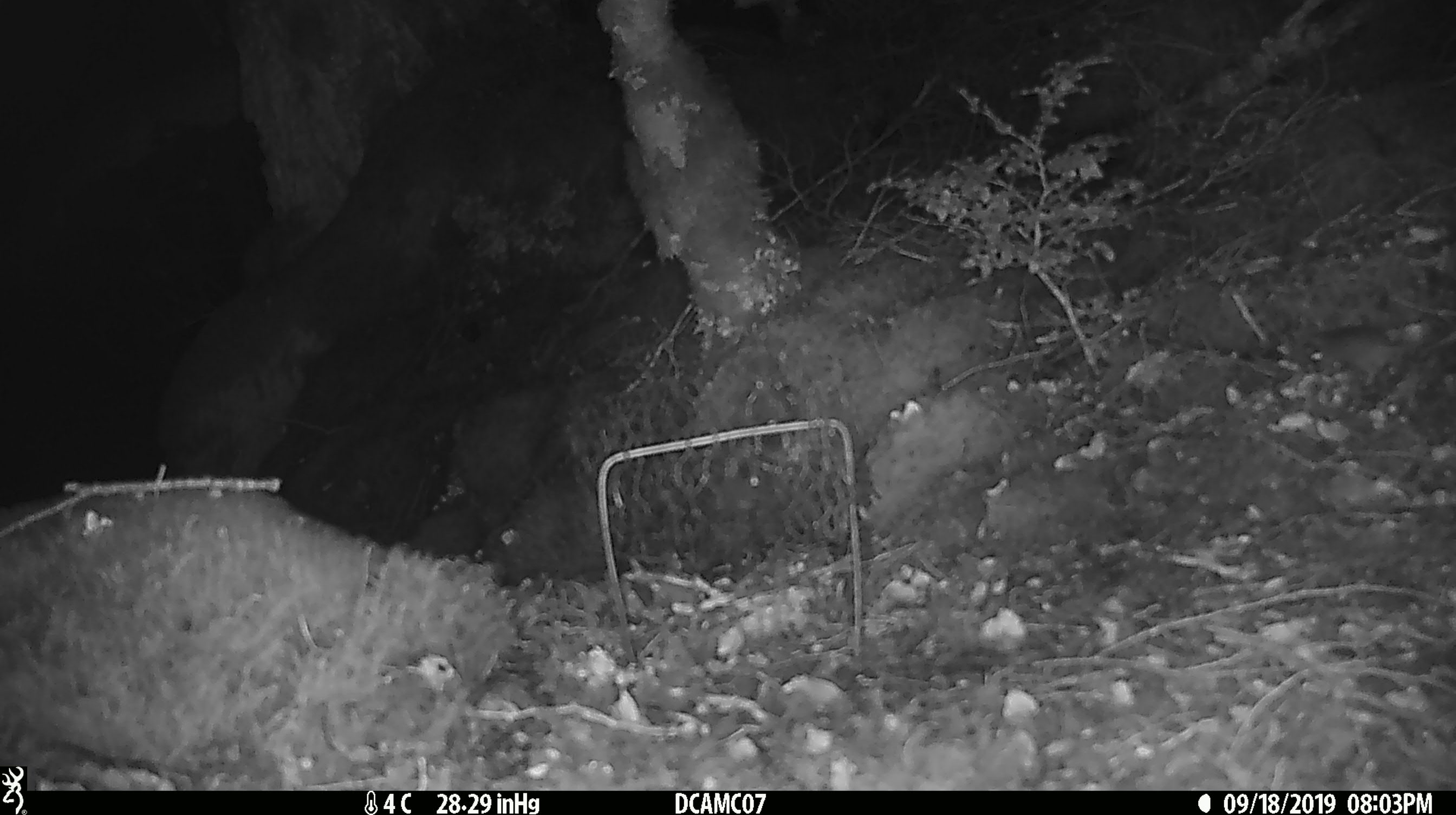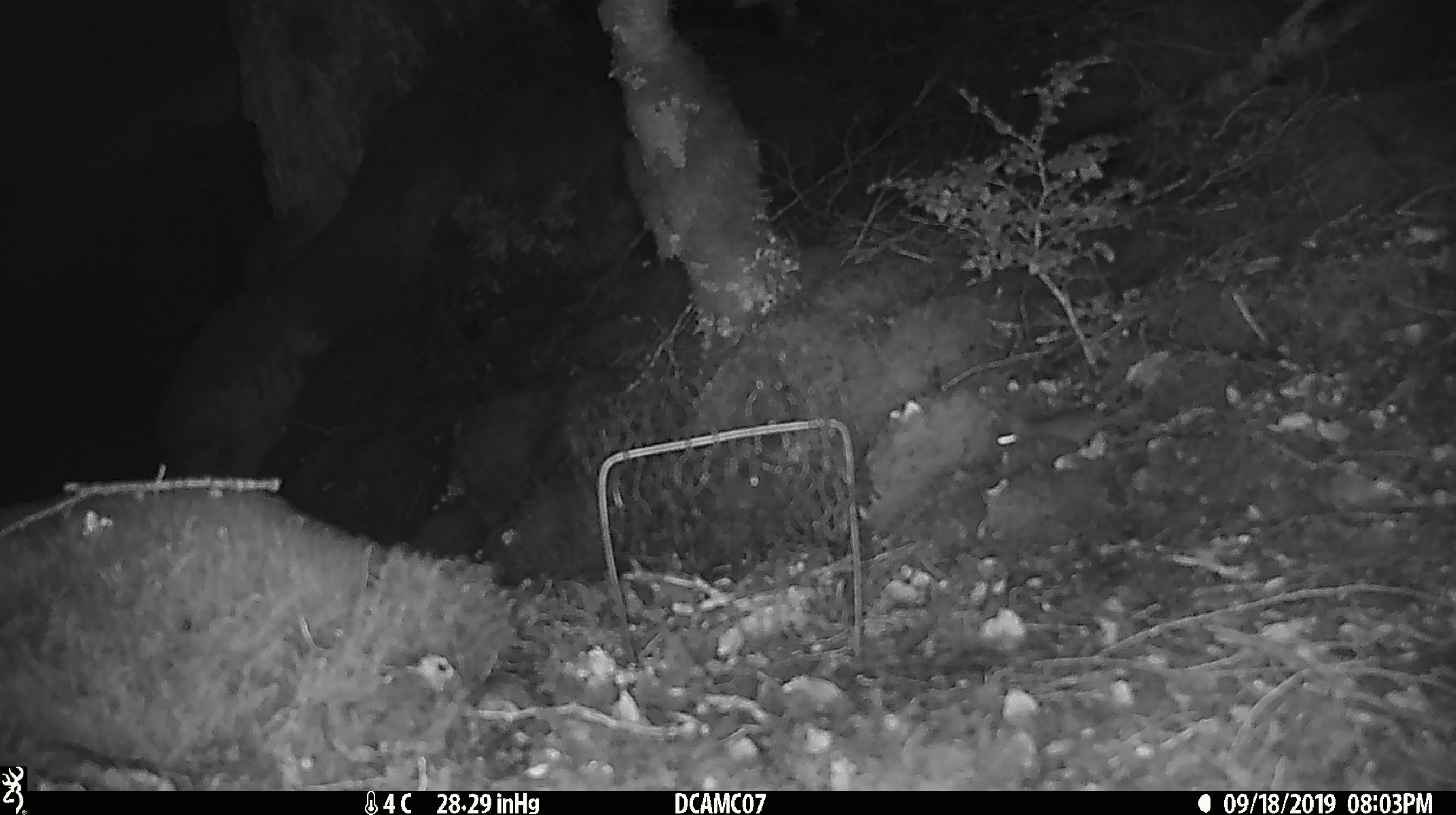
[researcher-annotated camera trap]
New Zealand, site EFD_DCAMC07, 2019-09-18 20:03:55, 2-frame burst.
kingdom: Animalia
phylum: Chordata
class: Mammalia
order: Rodentia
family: Muridae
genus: Mus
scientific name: Mus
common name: mouse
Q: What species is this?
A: Mouse (Mus).